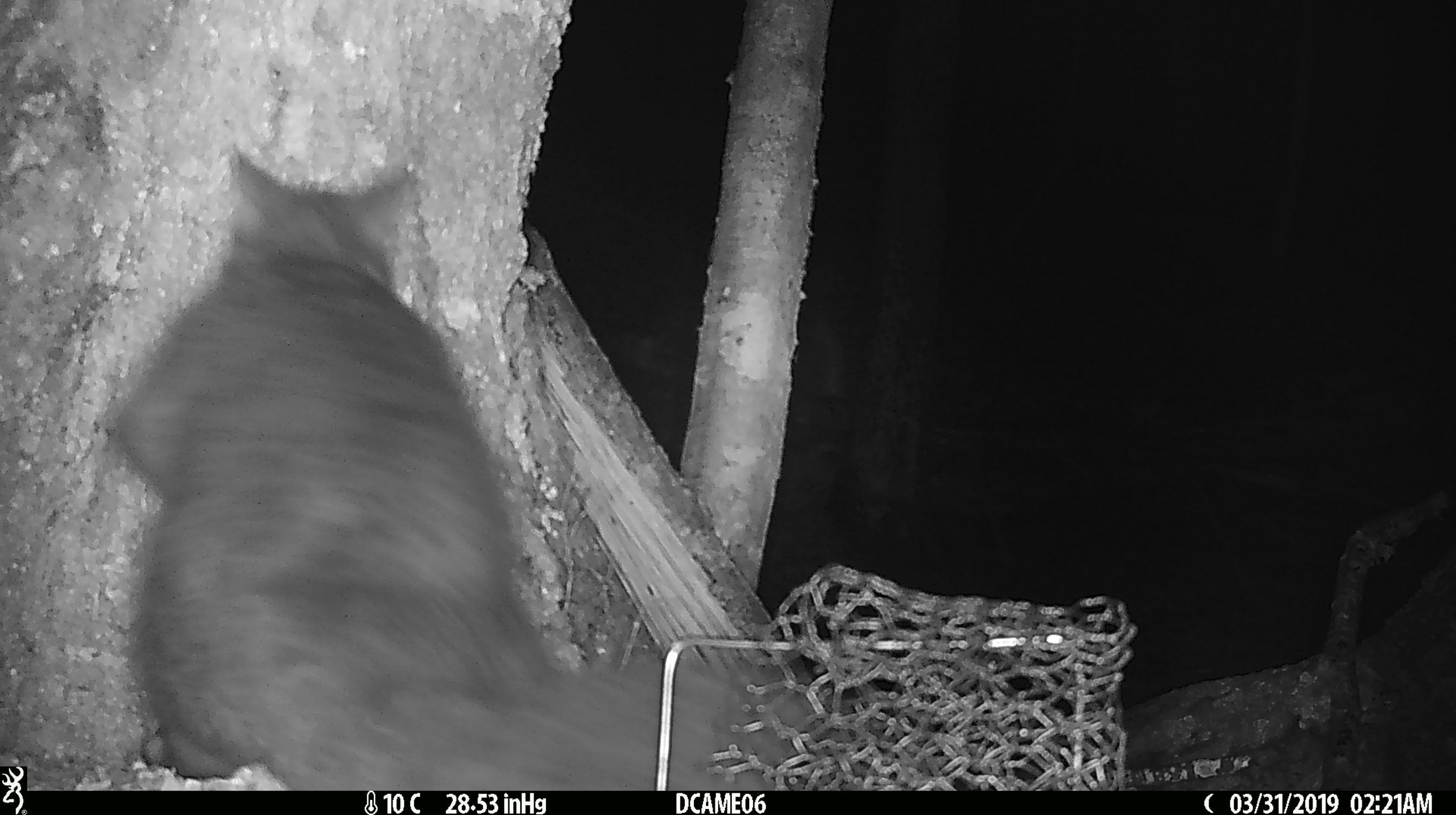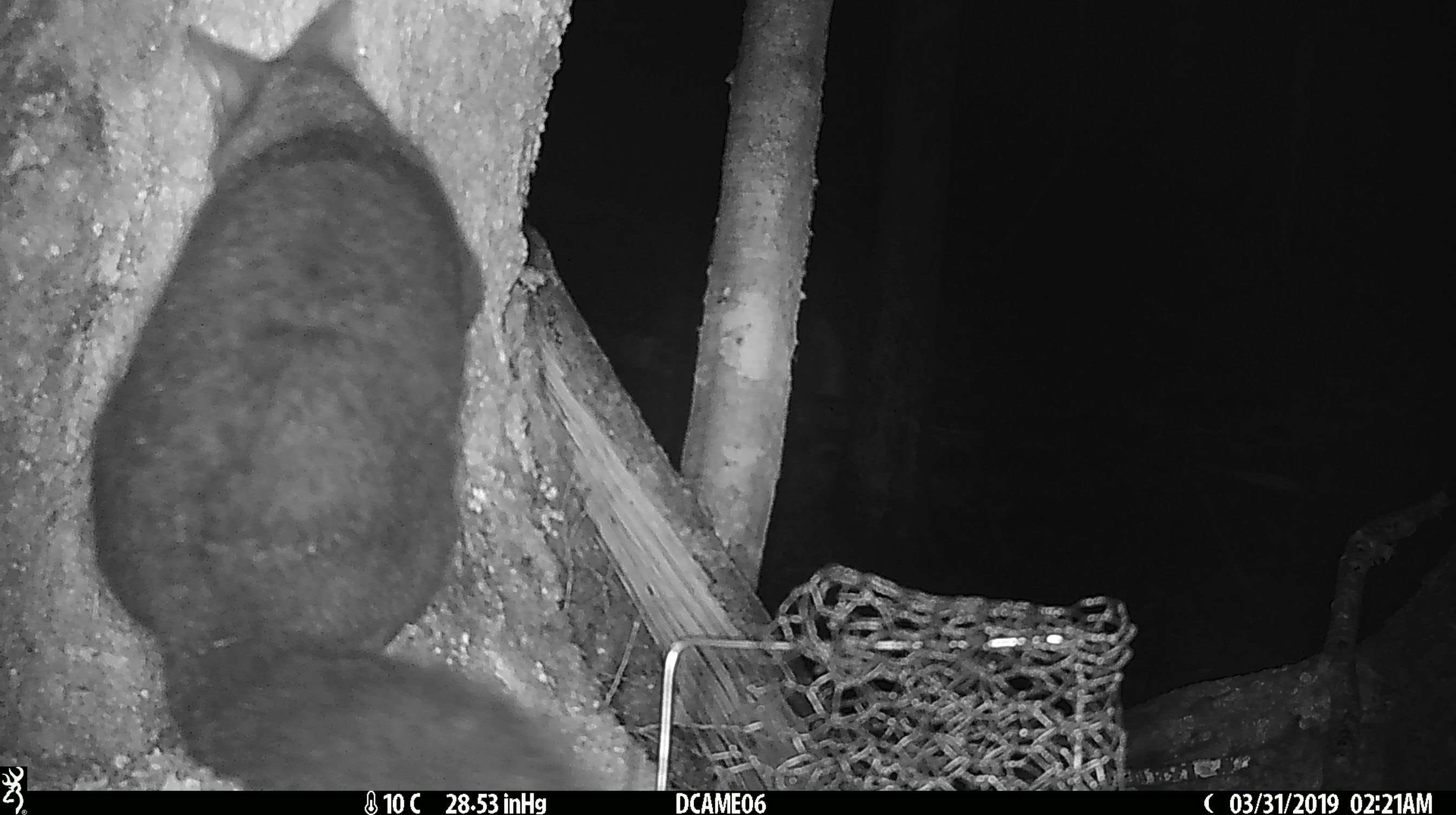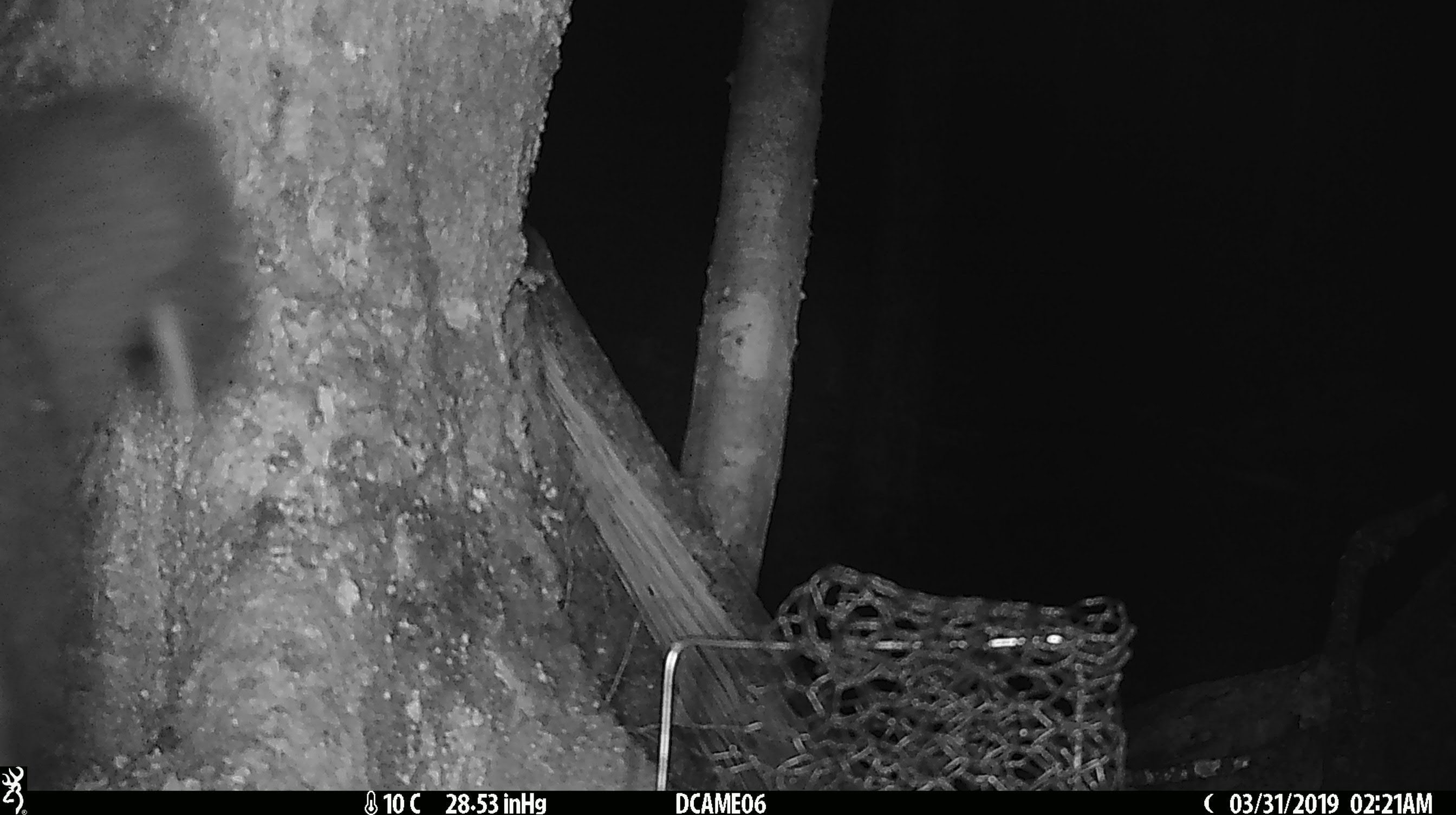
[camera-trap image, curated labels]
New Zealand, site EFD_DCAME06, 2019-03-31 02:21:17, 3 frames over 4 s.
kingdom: Animalia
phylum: Chordata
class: Mammalia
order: Diprotodontia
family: Phalangeridae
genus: Trichosurus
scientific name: Trichosurus vulpecula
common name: common brushtail possum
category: possum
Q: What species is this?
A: Possum (common brushtail possum) (Trichosurus vulpecula).